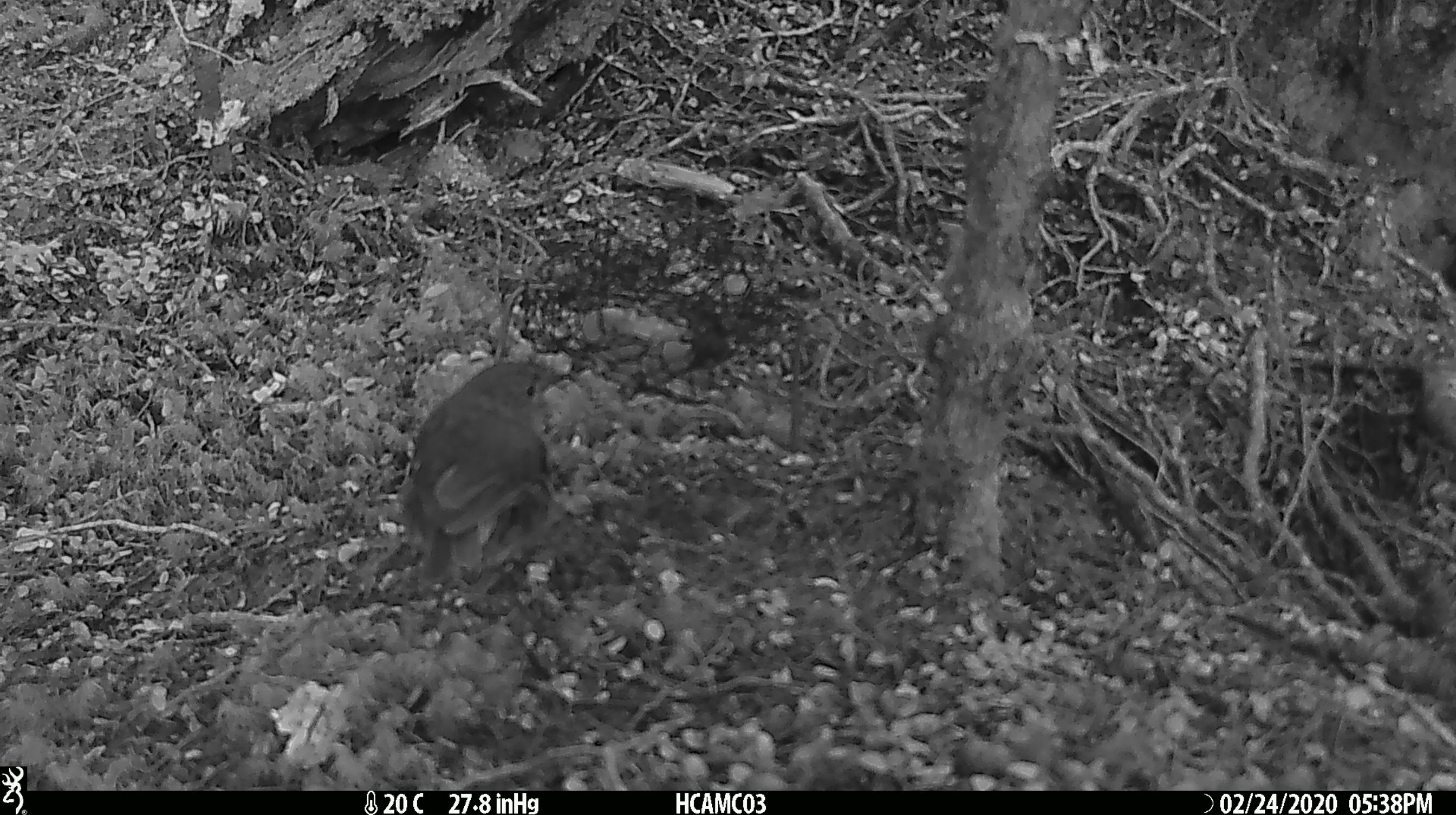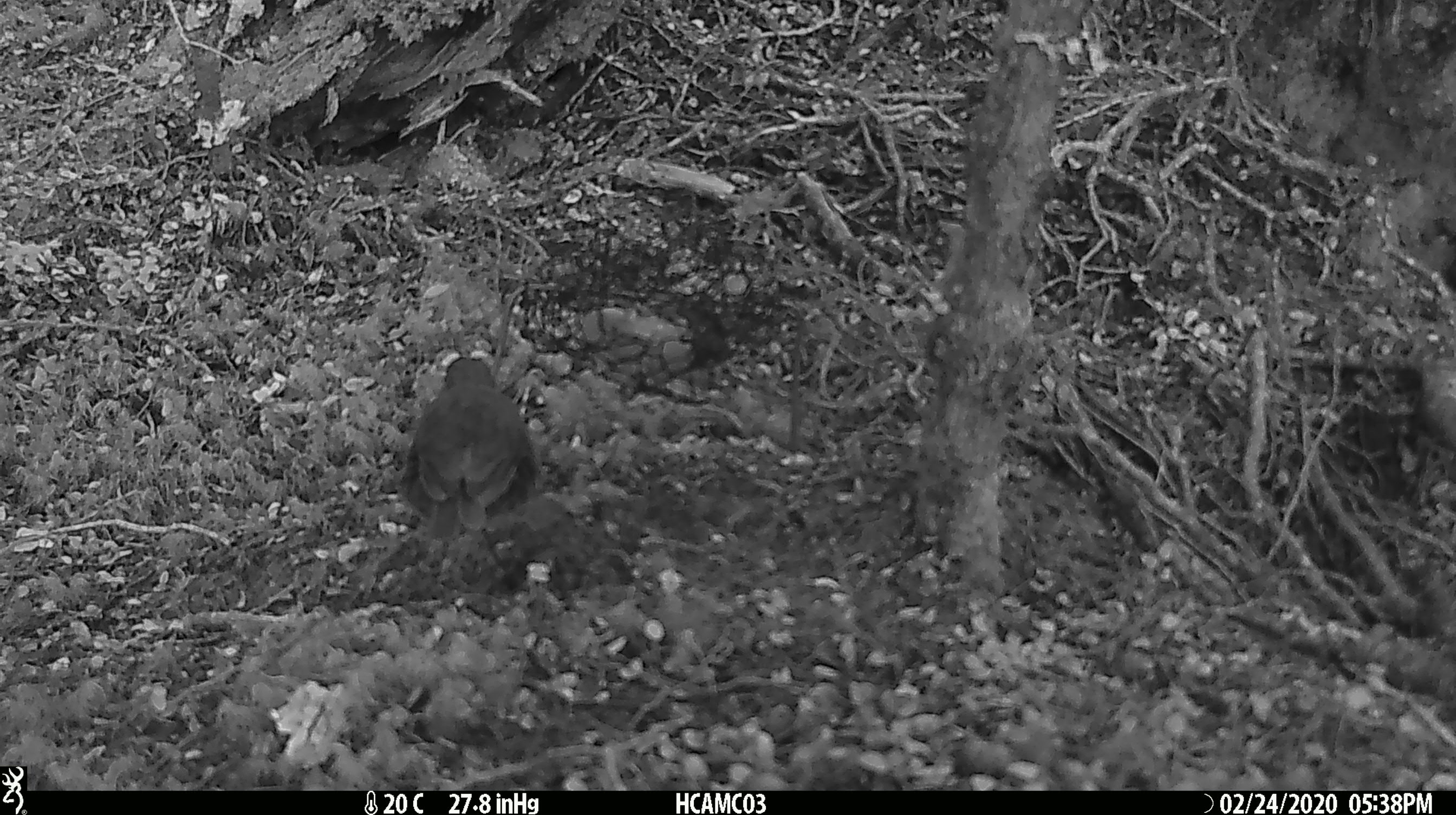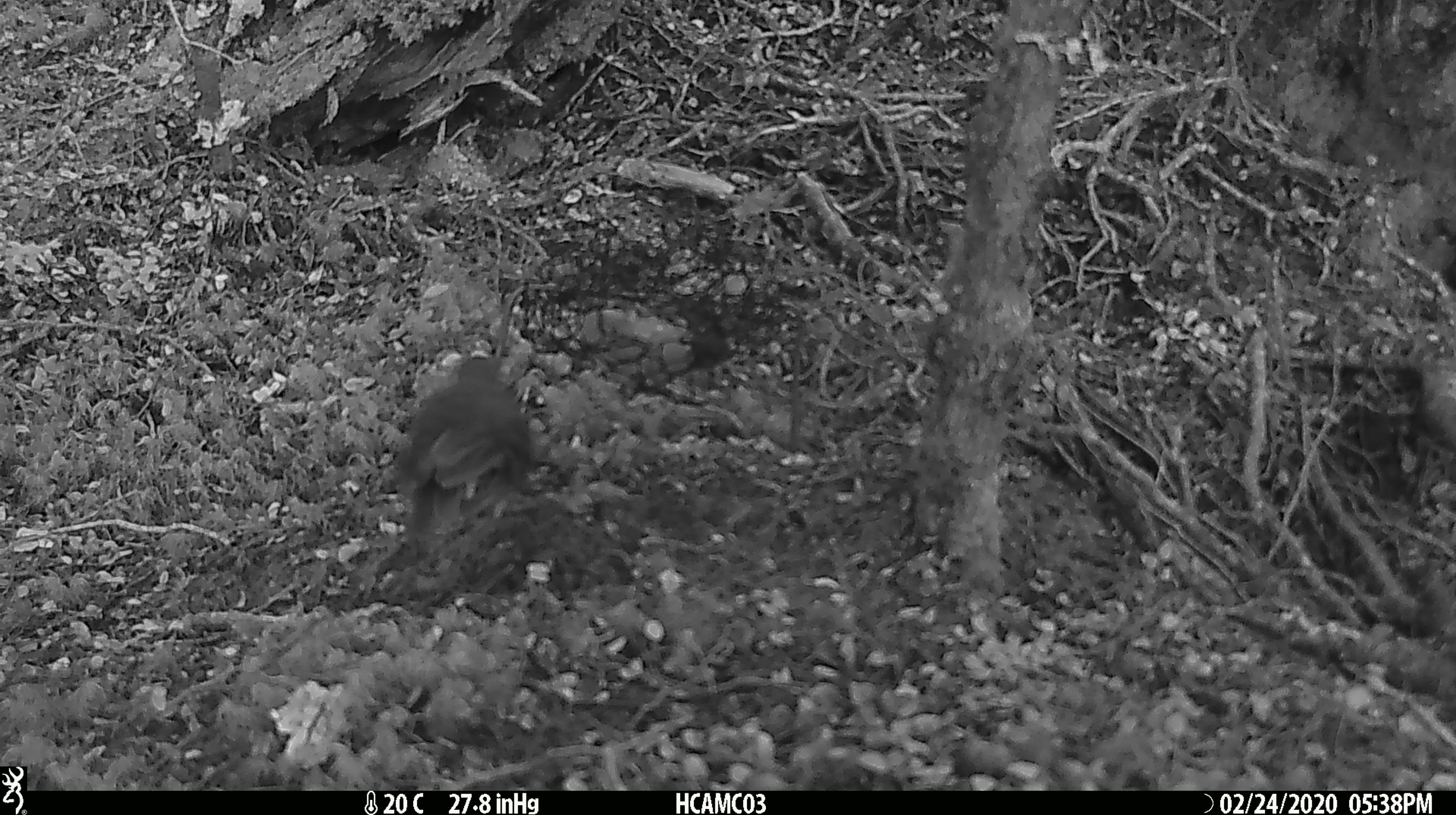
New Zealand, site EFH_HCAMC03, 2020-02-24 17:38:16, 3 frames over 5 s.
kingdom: Animalia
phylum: Chordata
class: Aves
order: Passeriformes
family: Petroicidae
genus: Petroica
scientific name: Petroica australis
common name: new zealand robin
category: robin